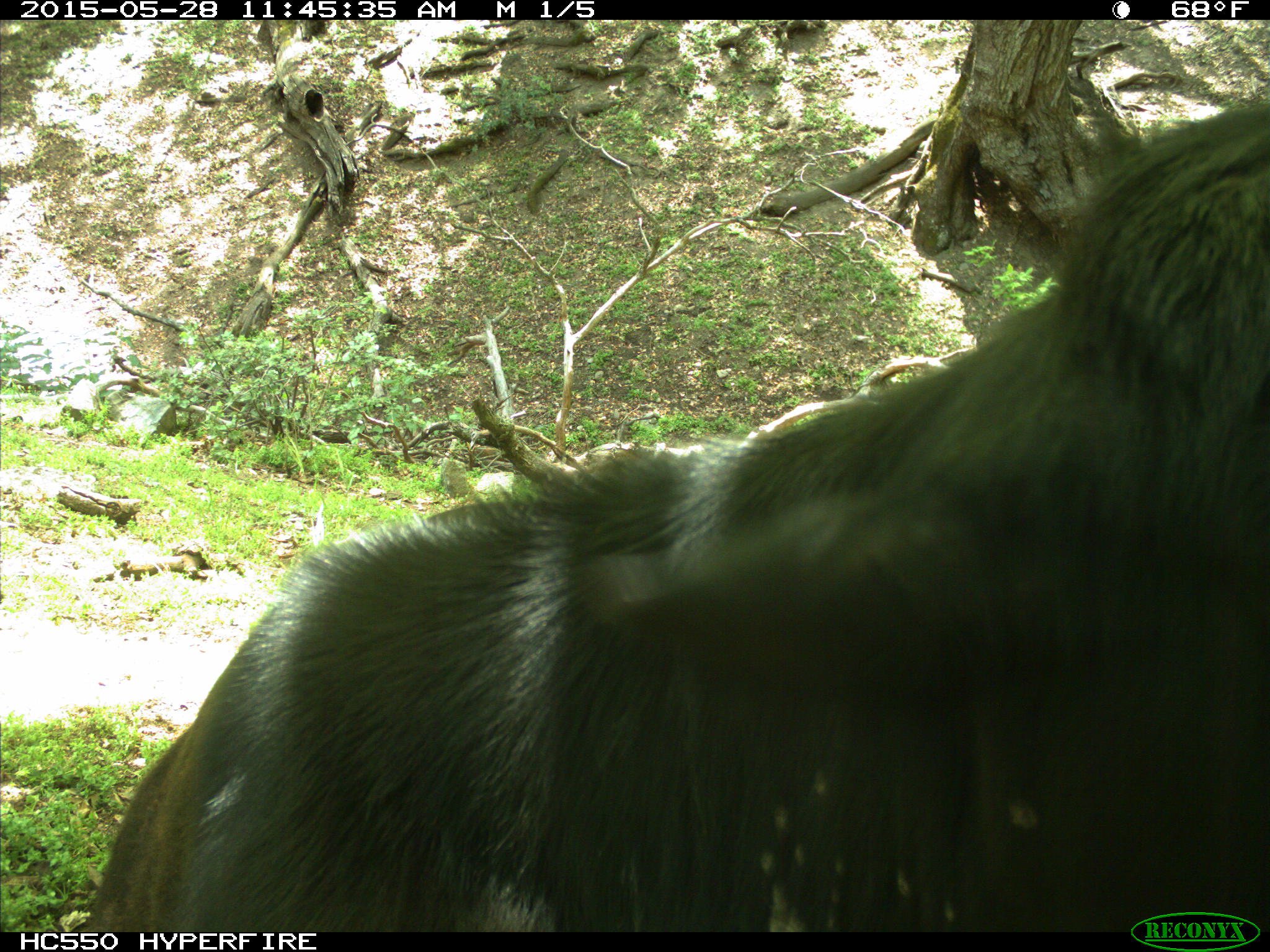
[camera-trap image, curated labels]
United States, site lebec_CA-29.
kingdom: Animalia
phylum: Chordata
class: Mammalia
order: Artiodactyla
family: Bovidae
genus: Bos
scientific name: Bos taurus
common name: domestic cow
Bos taurus (domestic cow).